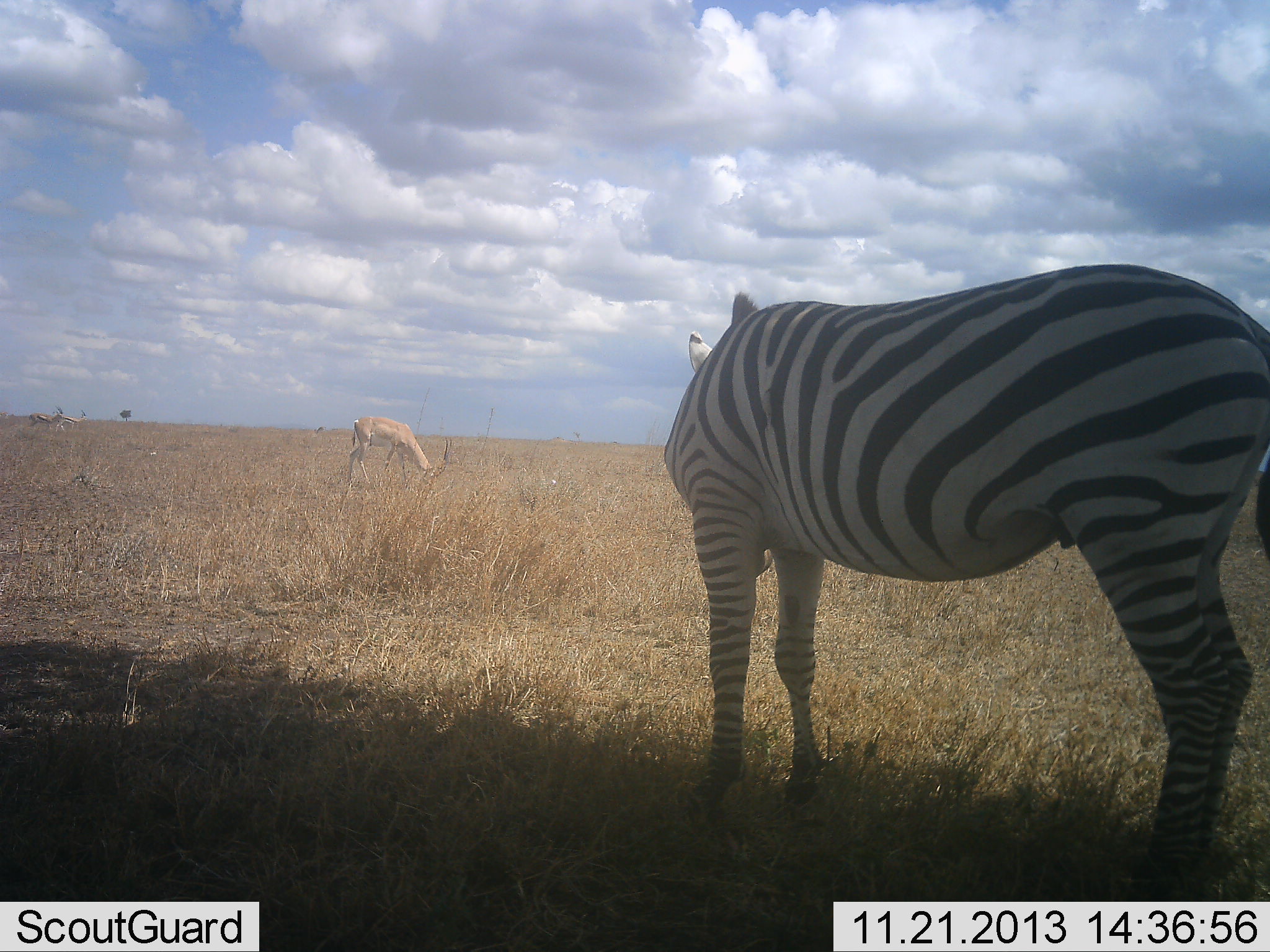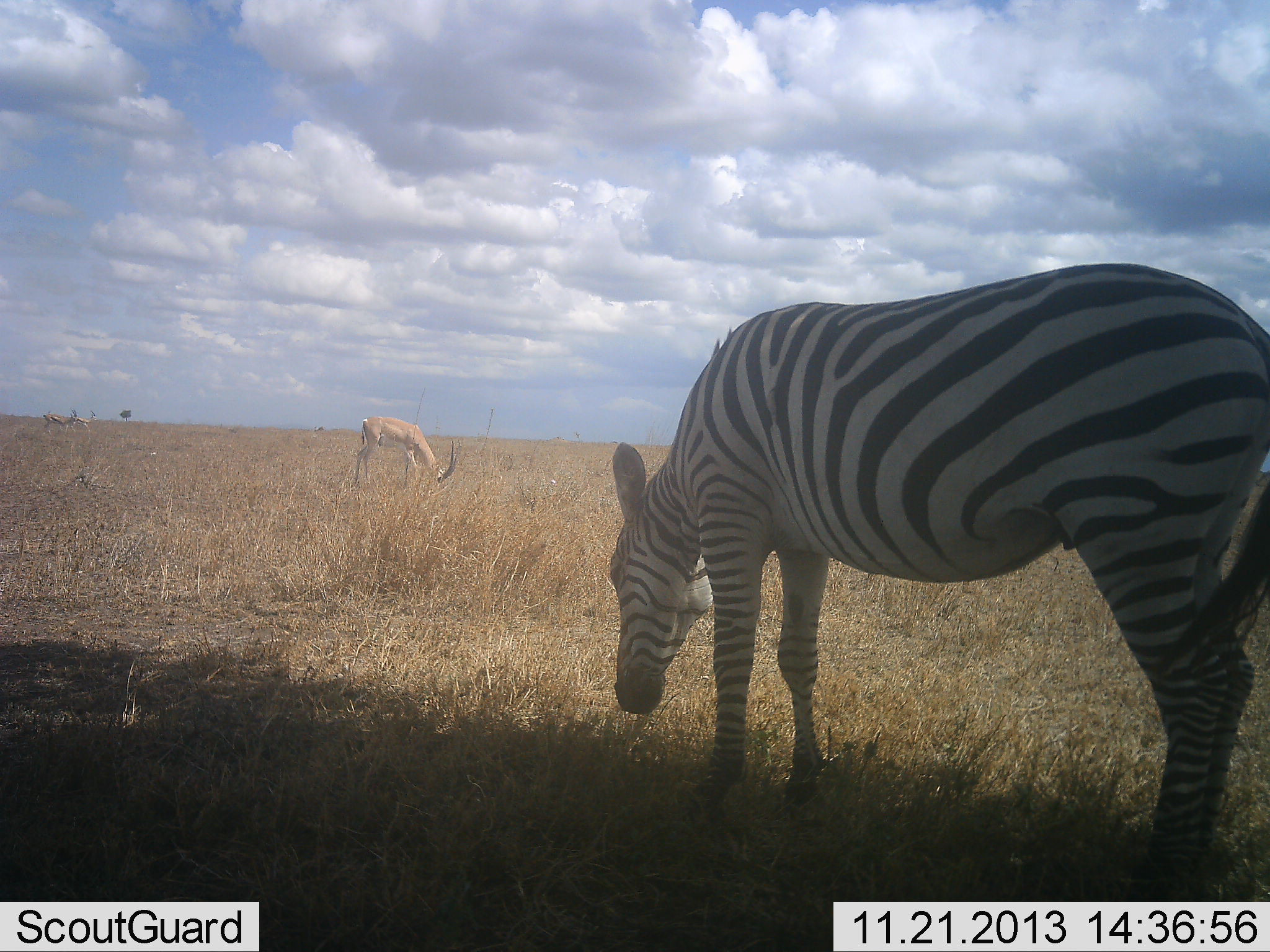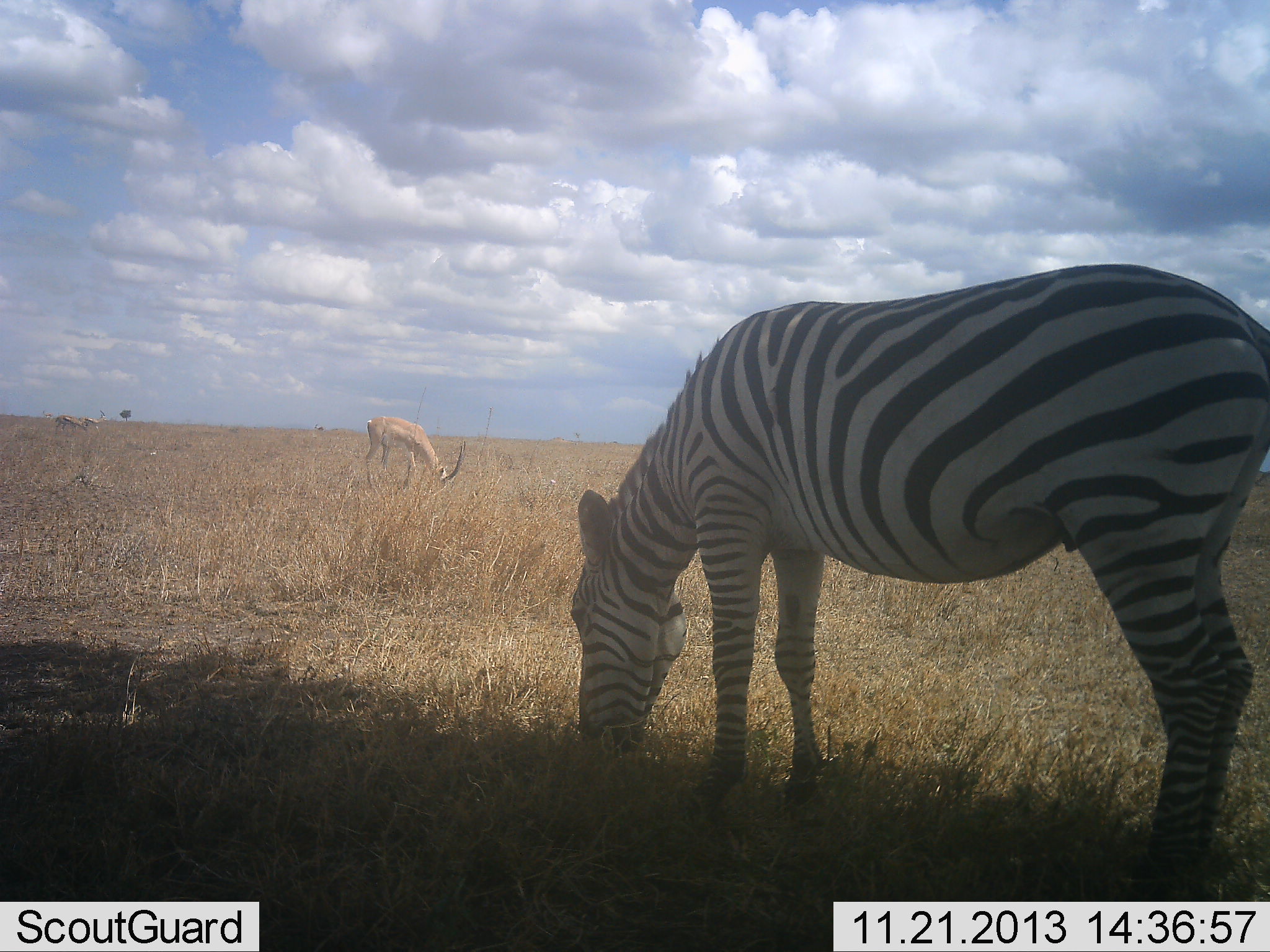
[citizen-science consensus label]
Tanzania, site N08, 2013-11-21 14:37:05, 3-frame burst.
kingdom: Animalia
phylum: Chordata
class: Mammalia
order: Artiodactyla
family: Bovidae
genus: Nanger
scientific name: Nanger granti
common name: grant's gazelle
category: gazellegrants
Gazellegrants (grant's gazelle) (Nanger granti), count 2. Behavior (volunteer vote fractions): standing 0%, resting 0%, moving 45%, interacting 0%. Young present (vote fraction): 0%. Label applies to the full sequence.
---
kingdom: Animalia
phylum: Chordata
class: Mammalia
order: Perissodactyla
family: Equidae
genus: Equus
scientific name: Equus quagga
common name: plains zebra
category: zebra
Zebra (plains zebra) (Equus quagga), count 1. Behavior (volunteer vote fractions): standing 29%, resting 0%, moving 14%, interacting 0%. Young present (vote fraction): 0%. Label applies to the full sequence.